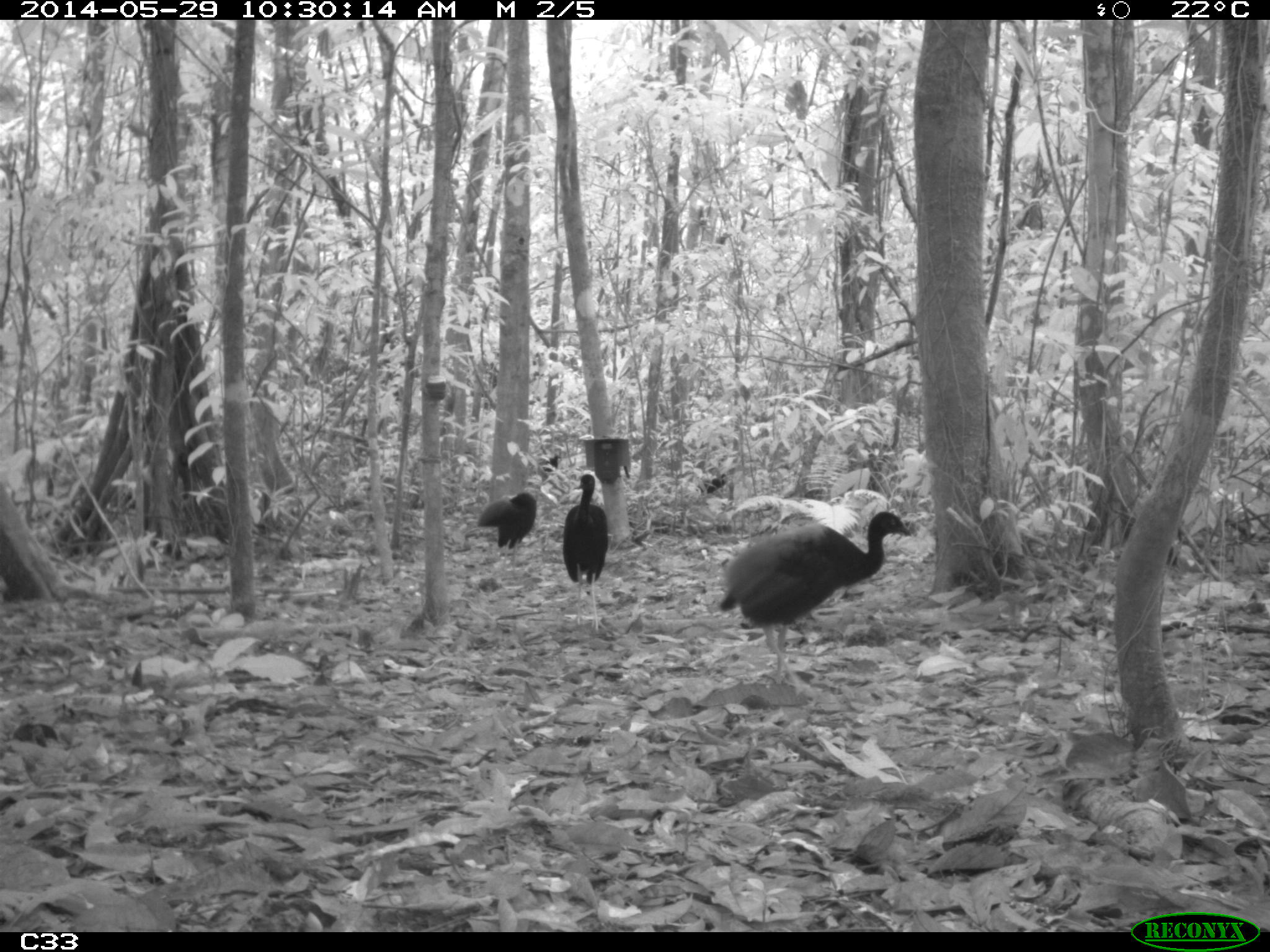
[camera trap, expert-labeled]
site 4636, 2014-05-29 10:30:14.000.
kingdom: Animalia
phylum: Chordata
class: Aves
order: Gruiformes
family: Psophiidae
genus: Psophia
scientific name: Psophia crepitans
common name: gray-winged trumpeter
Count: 5.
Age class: adult.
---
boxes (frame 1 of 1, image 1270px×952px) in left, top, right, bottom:
psophia crepitans: 719, 511, 912, 698; 562, 474, 608, 631; 475, 492, 537, 576